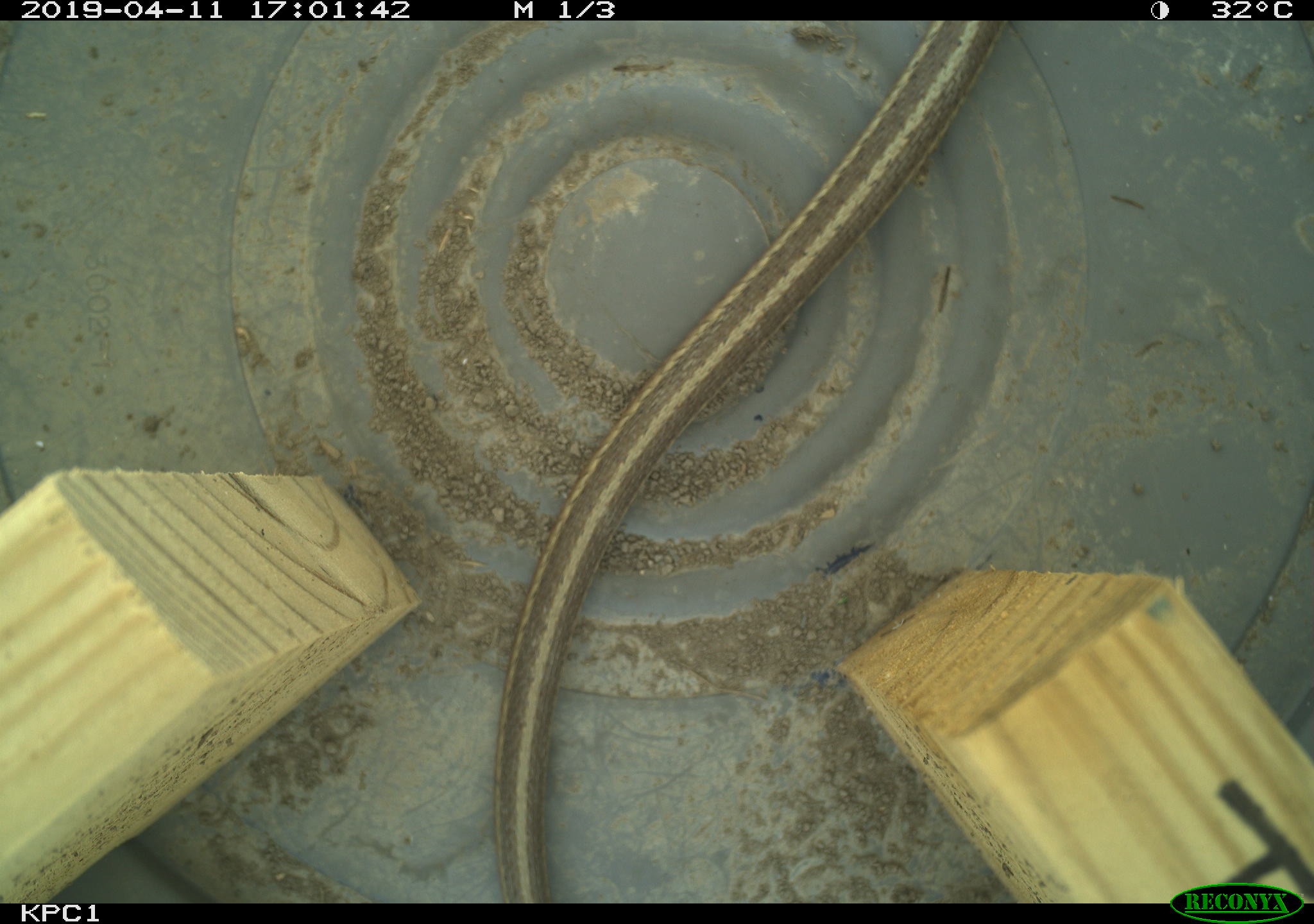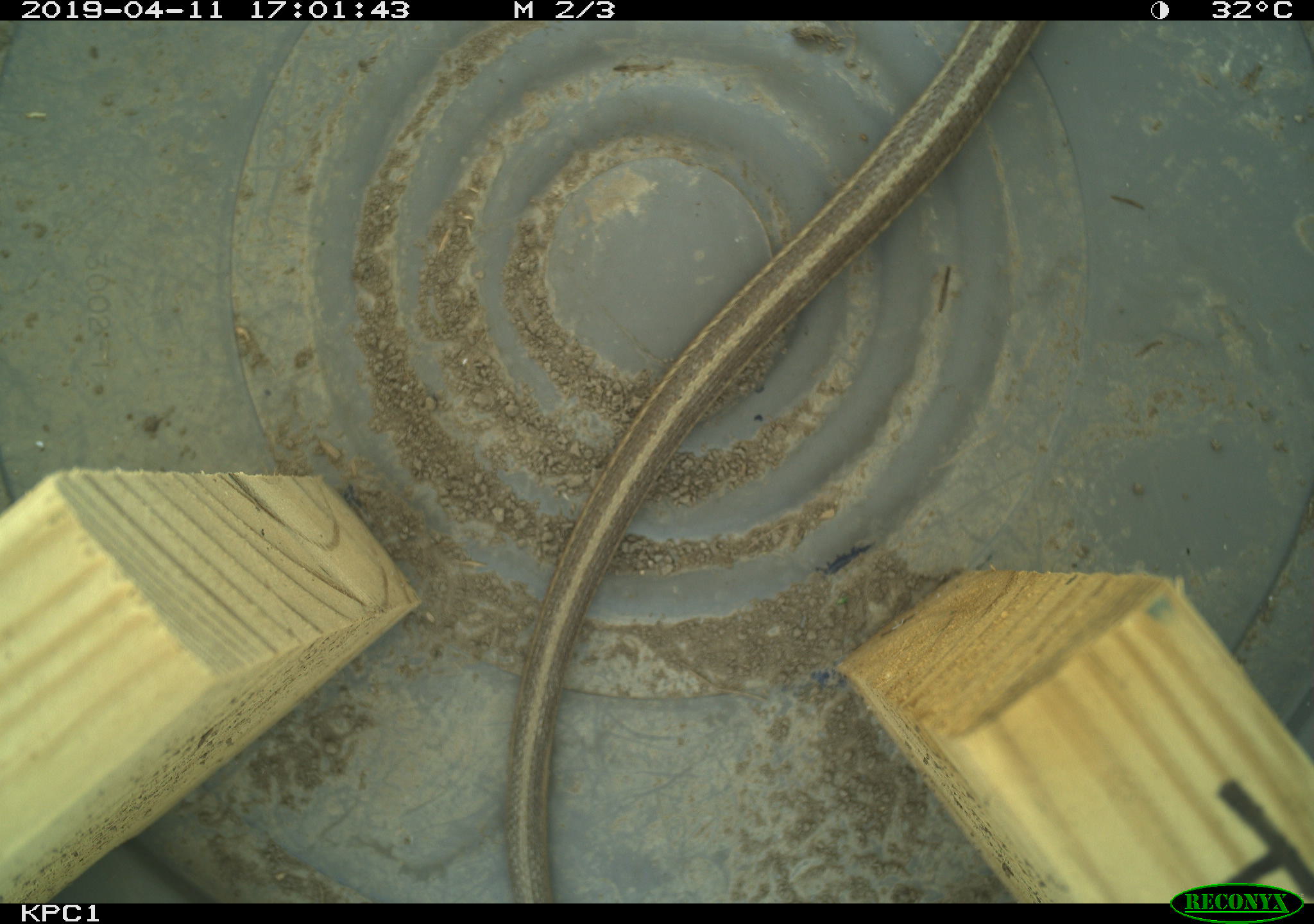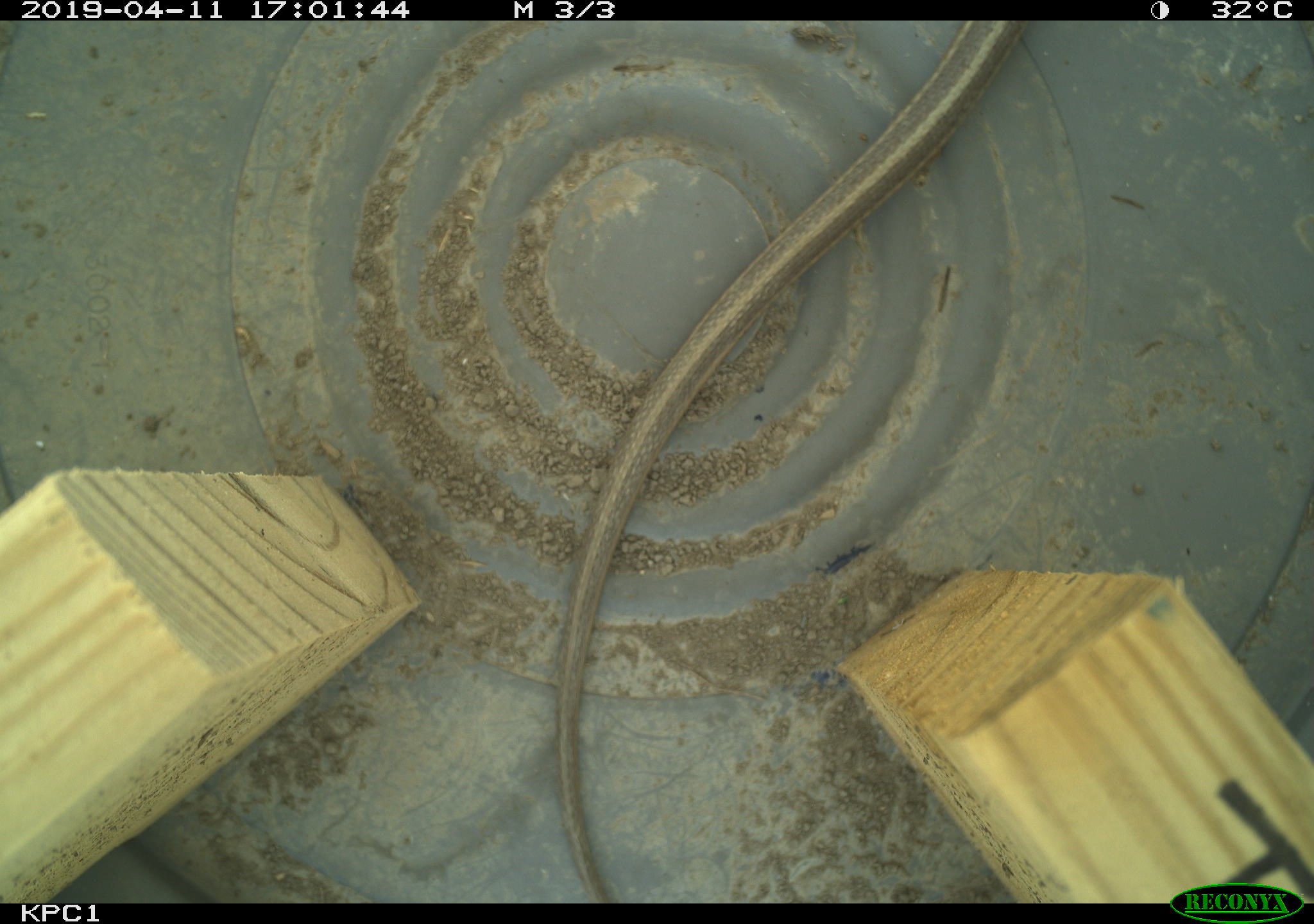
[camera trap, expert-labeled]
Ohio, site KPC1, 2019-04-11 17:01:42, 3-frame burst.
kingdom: Animalia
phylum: Chordata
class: Reptilia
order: Squamata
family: Colubridae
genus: Thamnophis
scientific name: Thamnophis sirtalis sirtalis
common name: eastern gartersnake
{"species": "eastern gartersnake (Thamnophis sirtalis sirtalis)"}